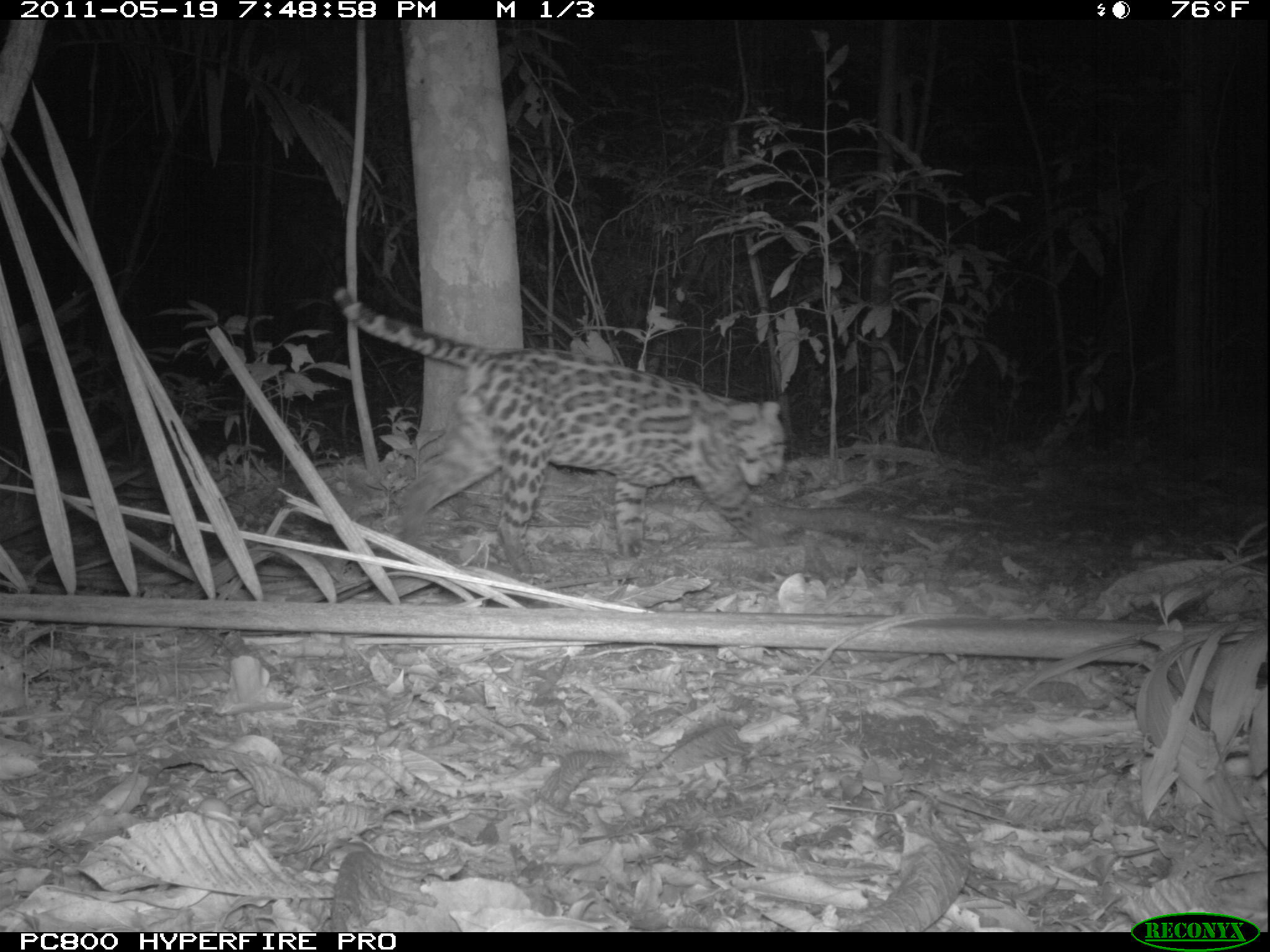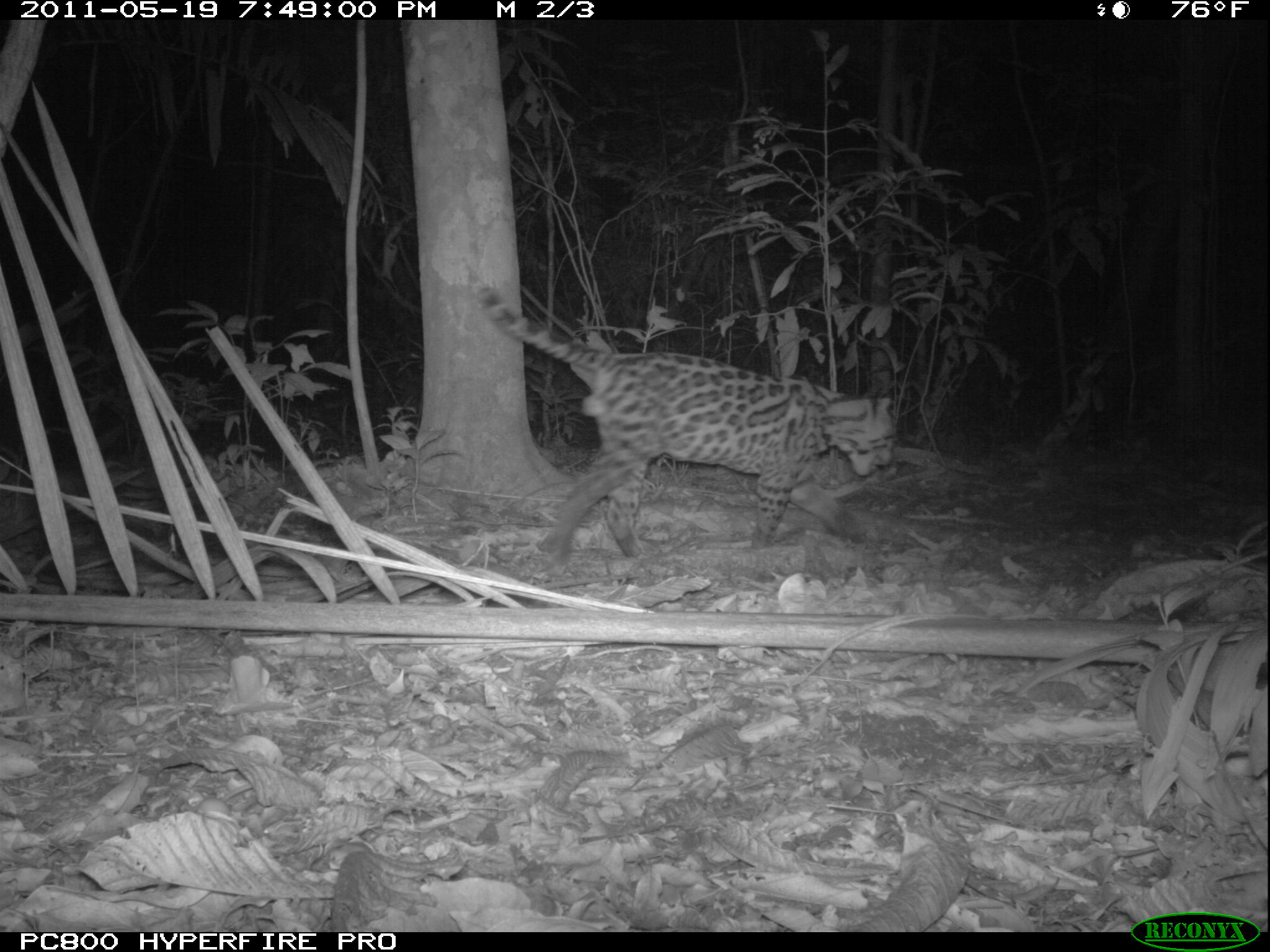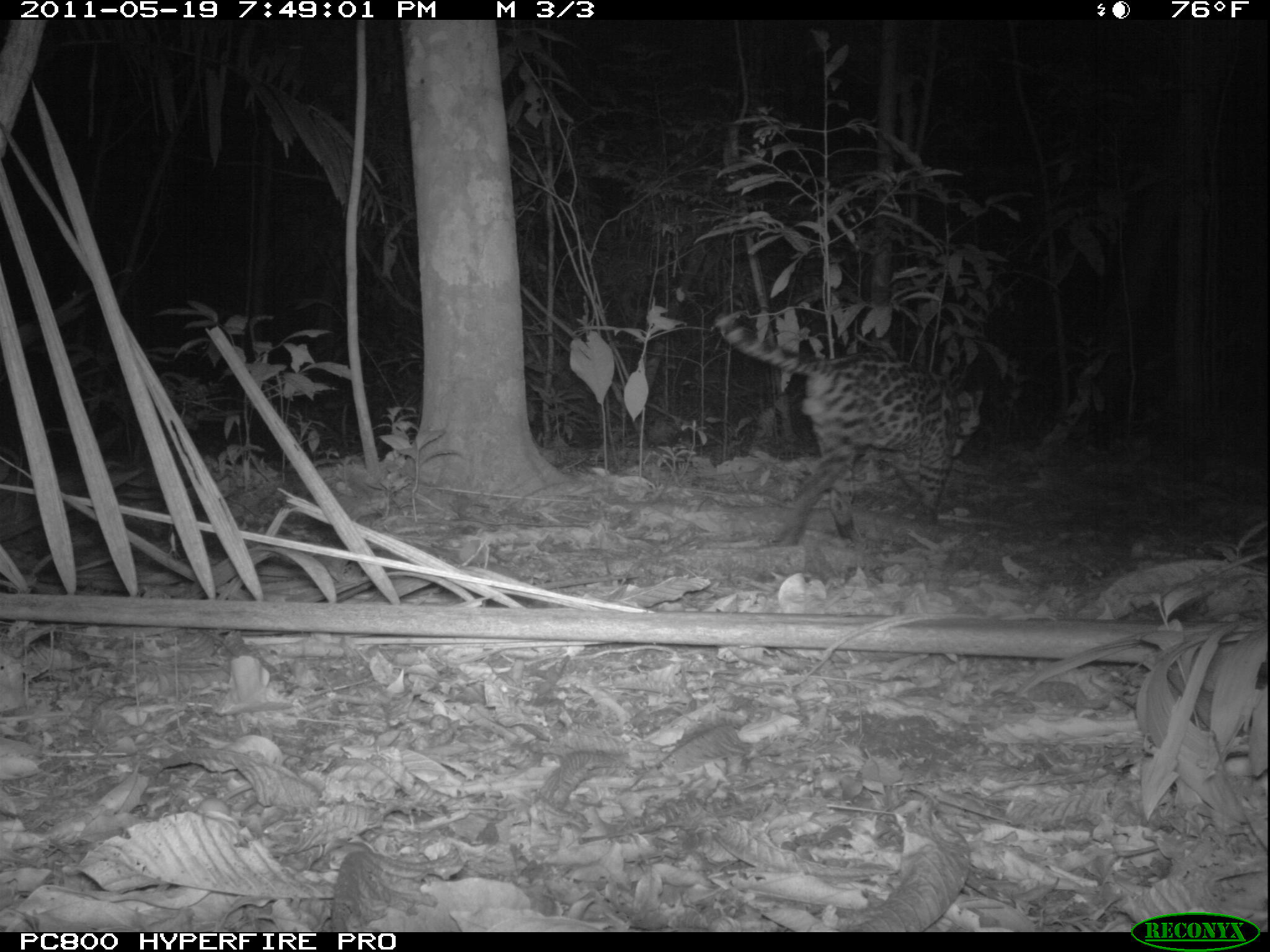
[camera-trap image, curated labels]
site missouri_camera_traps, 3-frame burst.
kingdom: Animalia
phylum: Chordata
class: Mammalia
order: Carnivora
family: Felidae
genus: Leopardus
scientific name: Leopardus pardalis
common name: ocelot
Ocelot (Leopardus pardalis). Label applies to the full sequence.